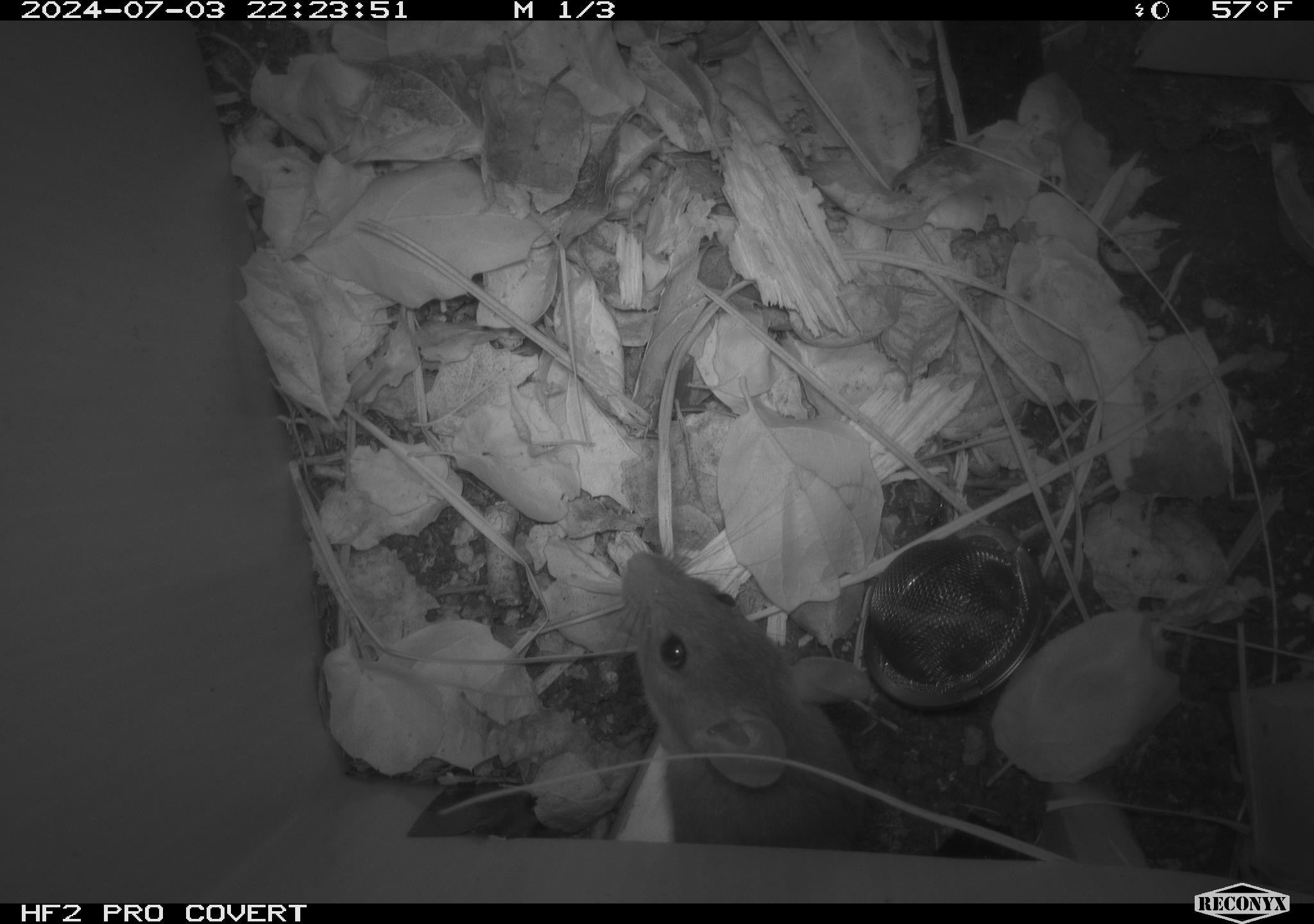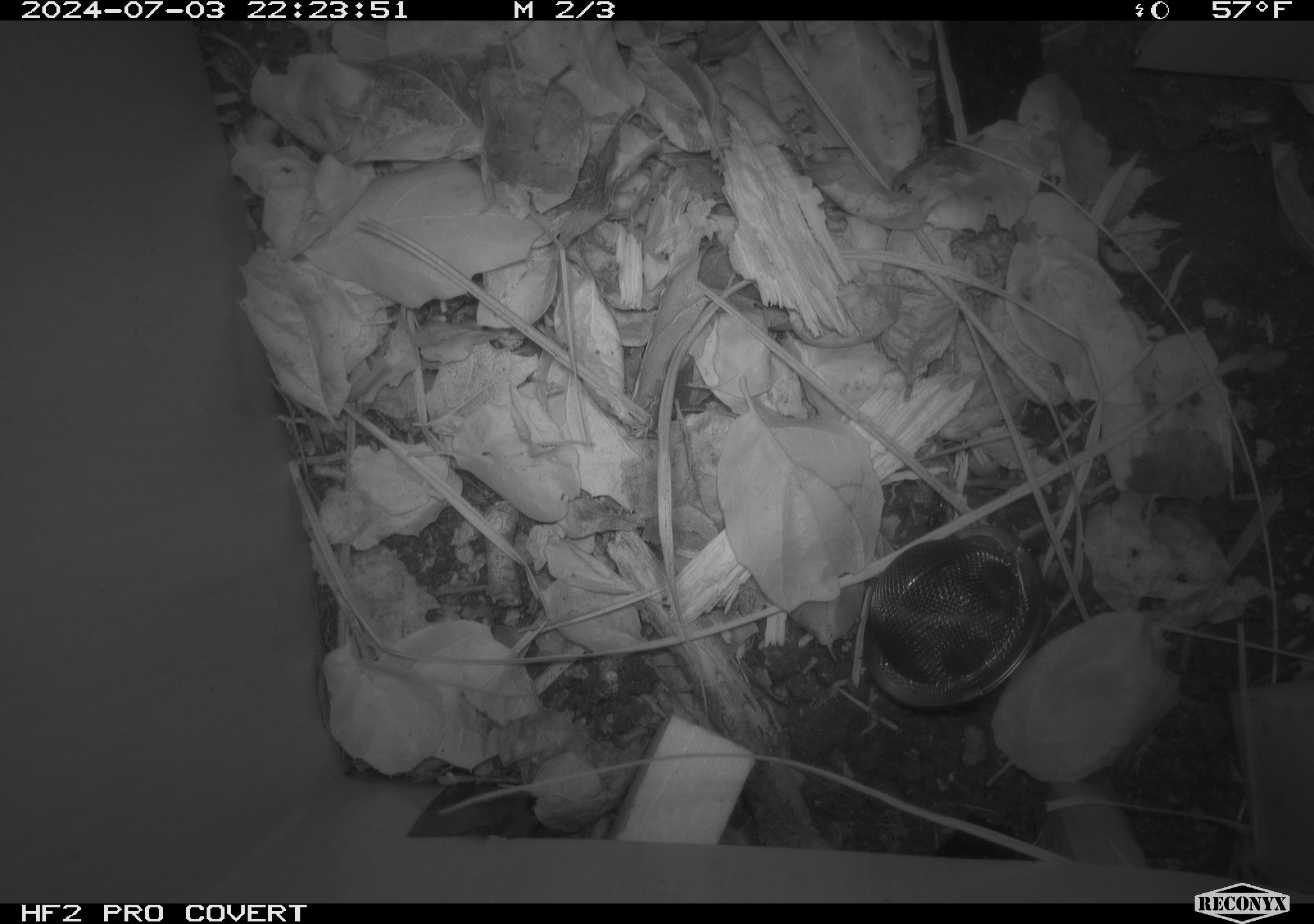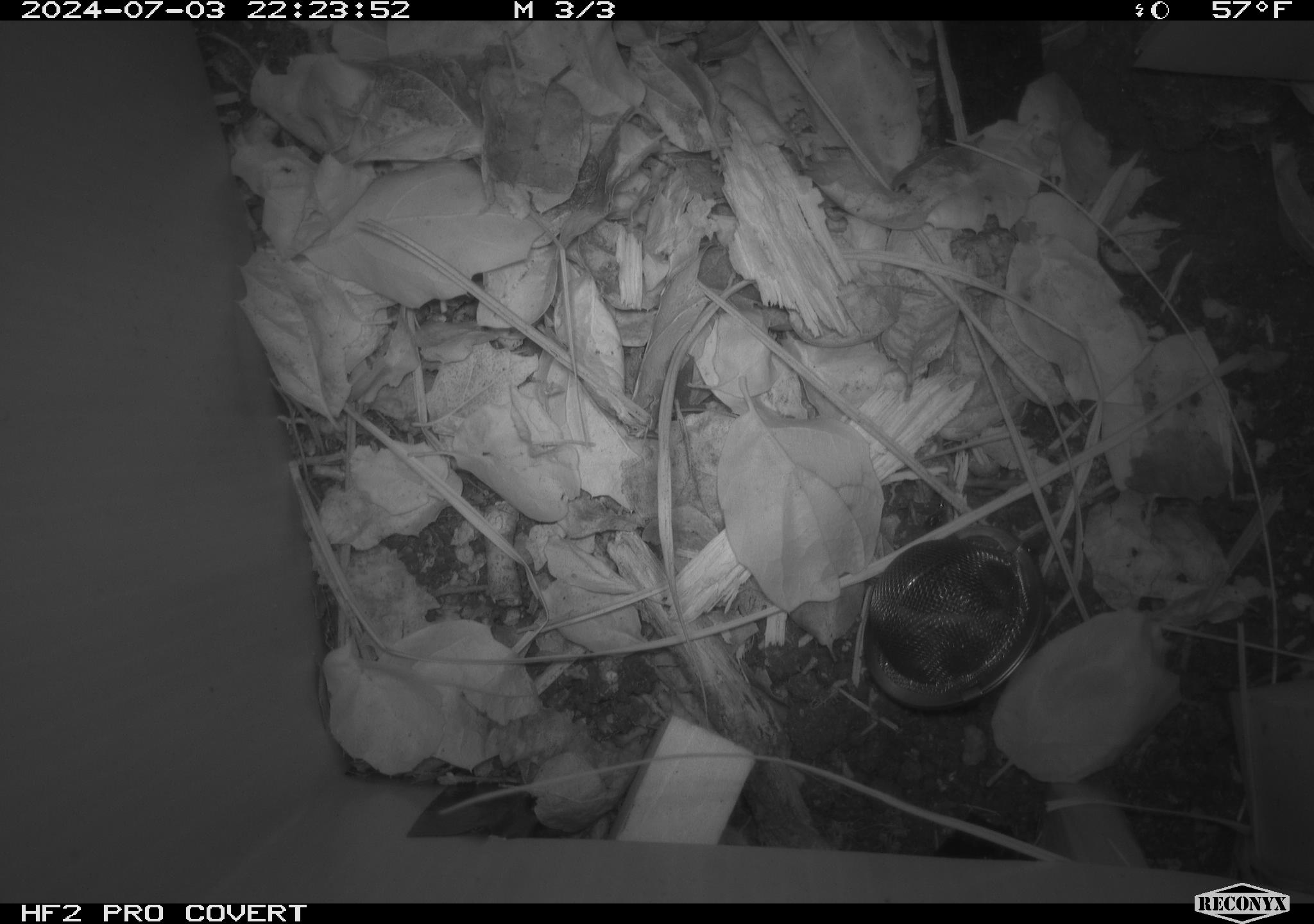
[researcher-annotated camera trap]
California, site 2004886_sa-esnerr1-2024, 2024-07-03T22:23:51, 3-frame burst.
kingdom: Animalia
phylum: Chordata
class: Mammalia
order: Rodentia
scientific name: Rodentia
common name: rodent